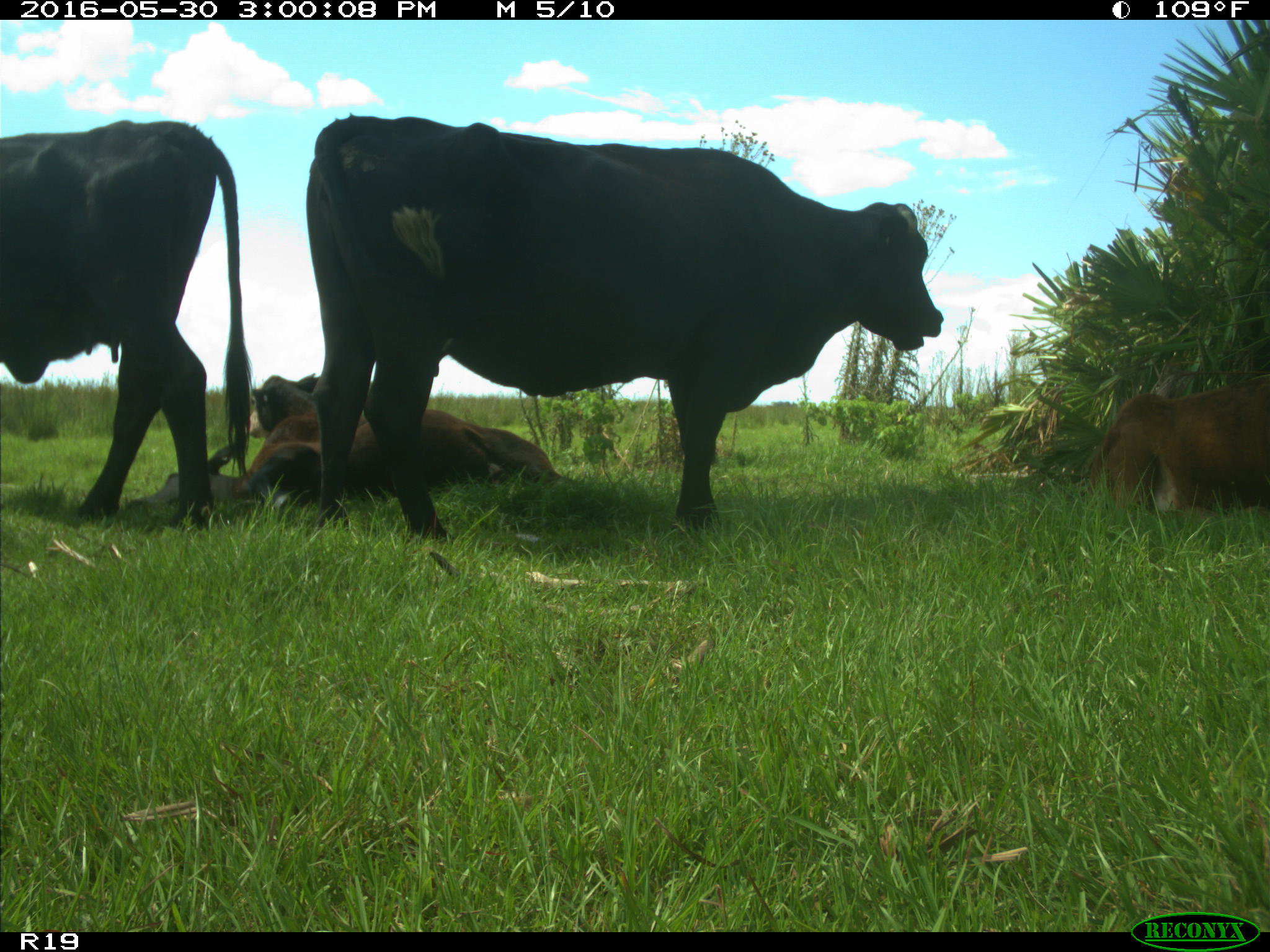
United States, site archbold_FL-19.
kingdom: Animalia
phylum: Chordata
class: Mammalia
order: Artiodactyla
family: Bovidae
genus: Bos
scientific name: Bos taurus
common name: domestic cow